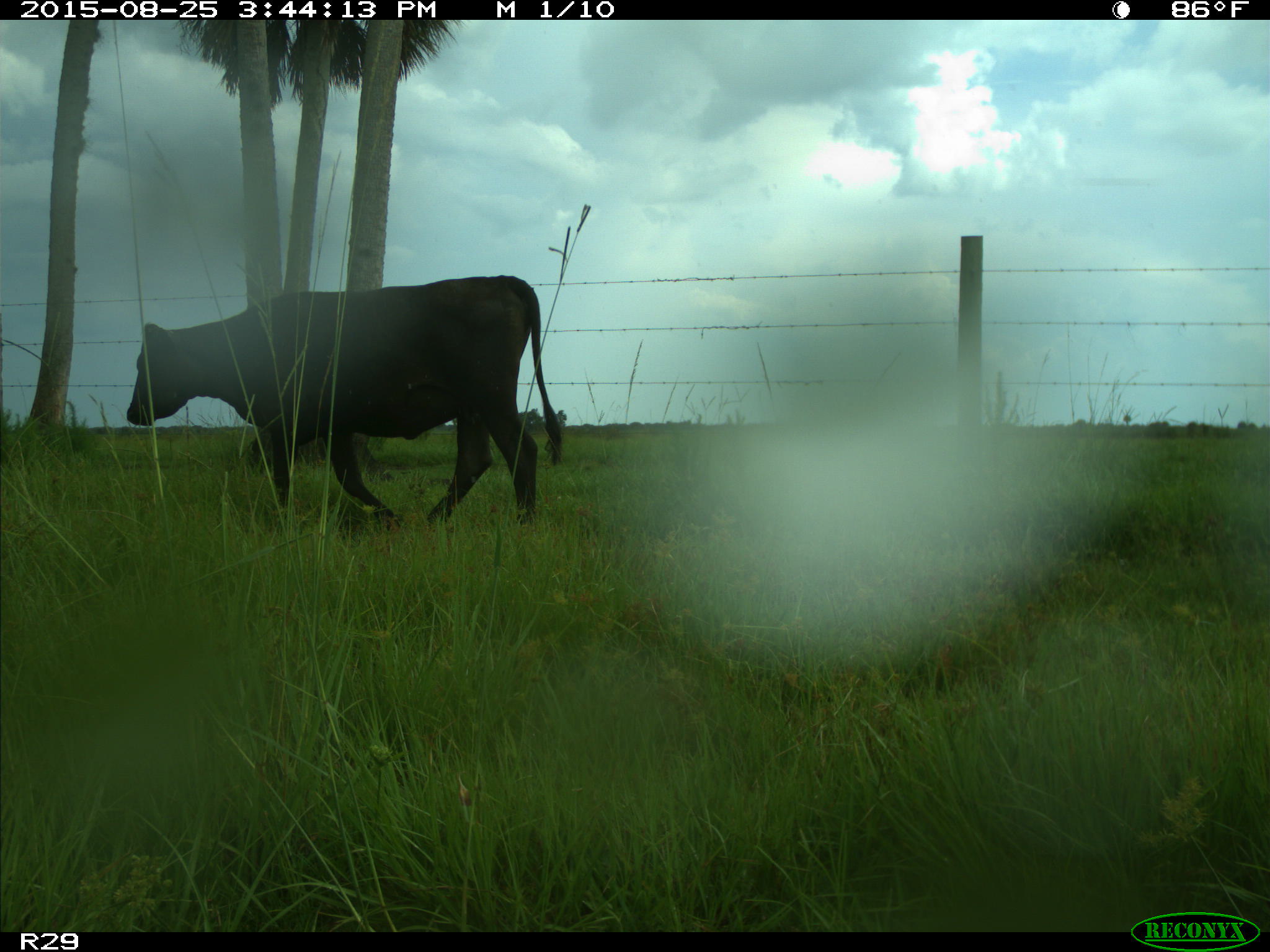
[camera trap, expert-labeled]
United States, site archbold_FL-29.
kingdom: Animalia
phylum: Chordata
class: Mammalia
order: Artiodactyla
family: Bovidae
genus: Bos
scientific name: Bos taurus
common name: domestic cow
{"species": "Bos taurus (domestic cow)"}